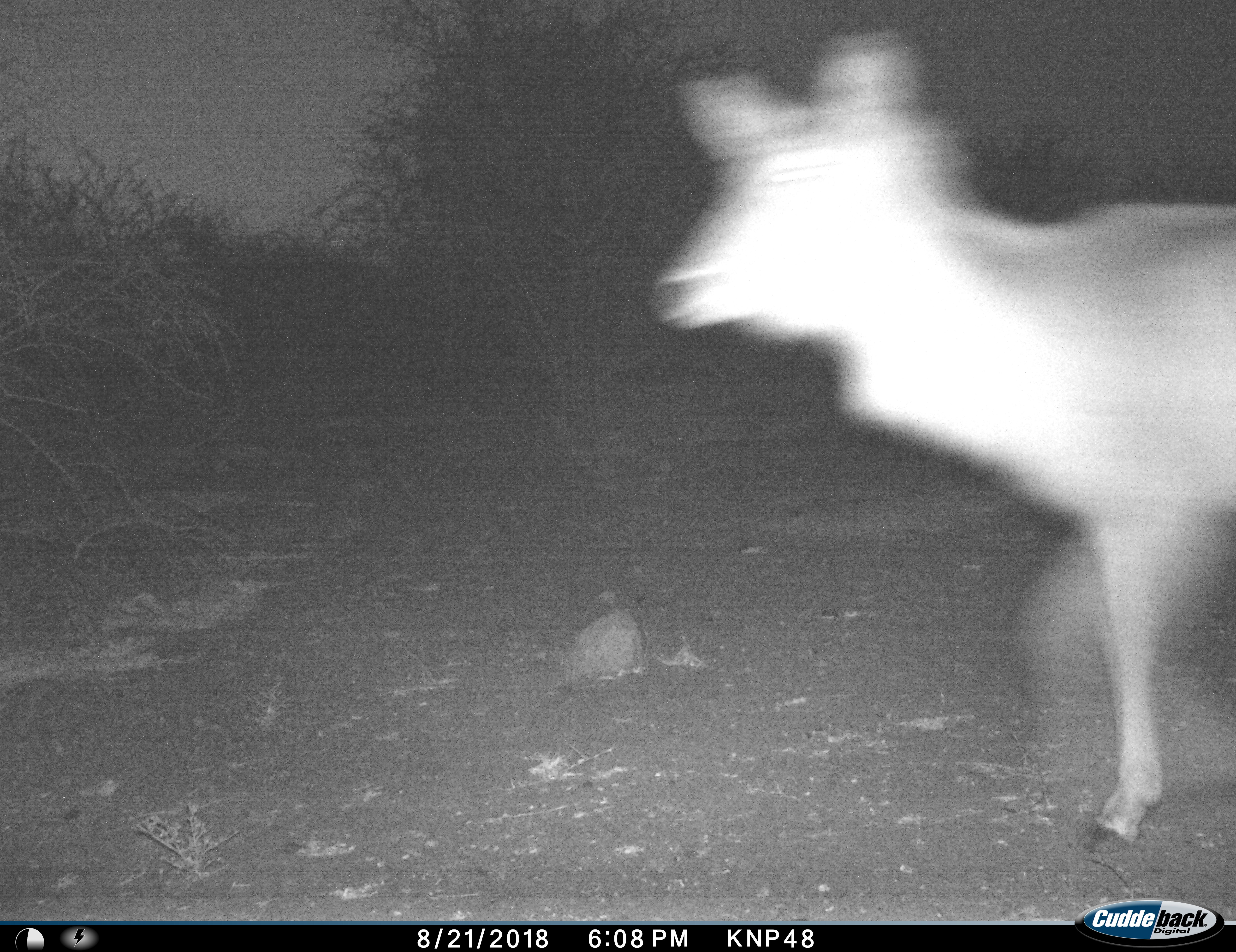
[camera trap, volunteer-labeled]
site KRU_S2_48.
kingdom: Animalia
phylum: Chordata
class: Mammalia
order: Artiodactyla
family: Bovidae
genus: Aepyceros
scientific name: Aepyceros melampus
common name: impala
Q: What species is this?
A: Impala (Aepyceros melampus).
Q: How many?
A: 1.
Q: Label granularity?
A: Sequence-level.